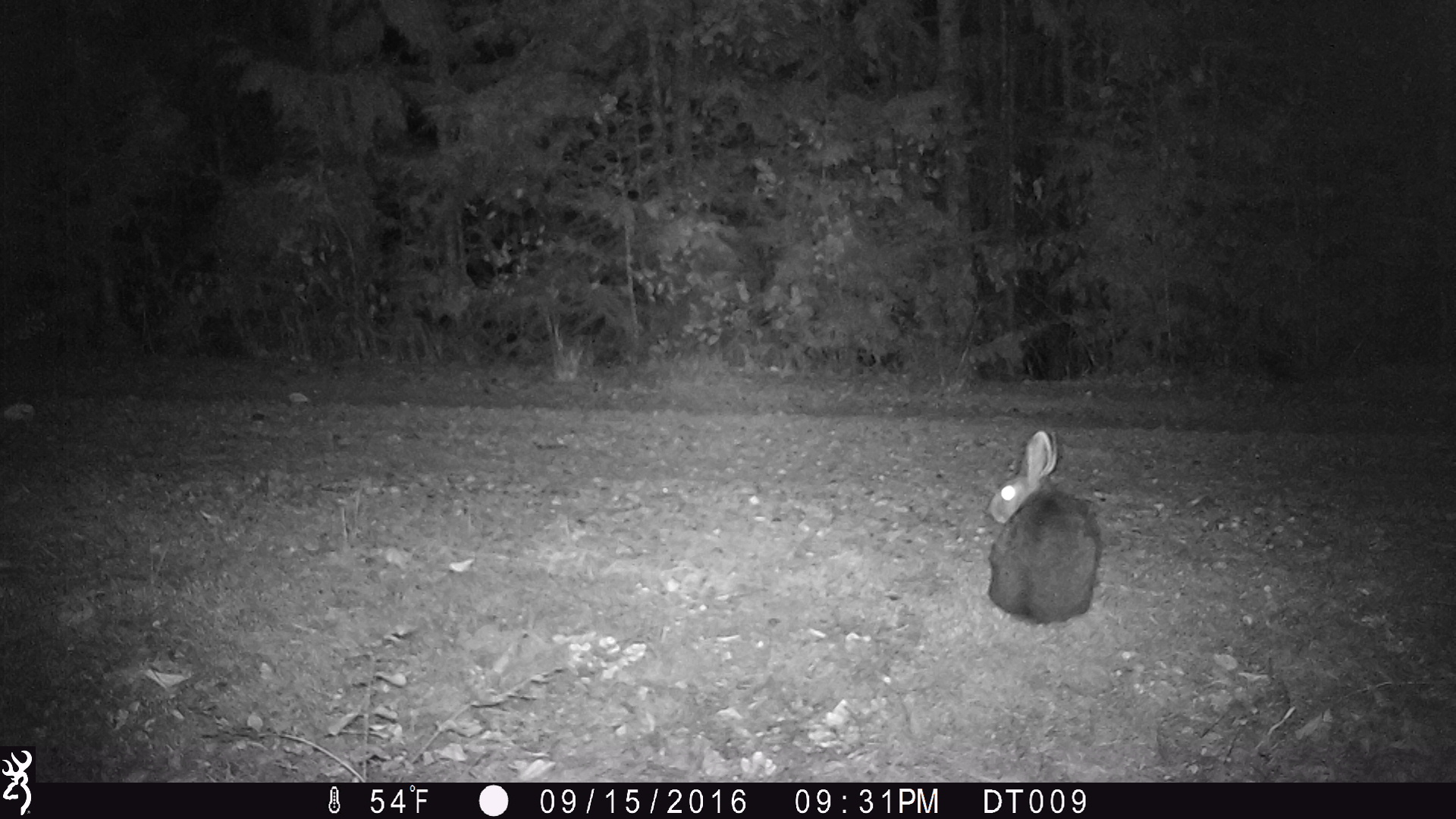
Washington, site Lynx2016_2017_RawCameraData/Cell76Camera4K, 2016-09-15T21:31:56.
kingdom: Animalia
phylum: Chordata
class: Mammalia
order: Lagomorpha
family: Leporidae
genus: Lepus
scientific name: Lepus americanus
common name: snowshoe hare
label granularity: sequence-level